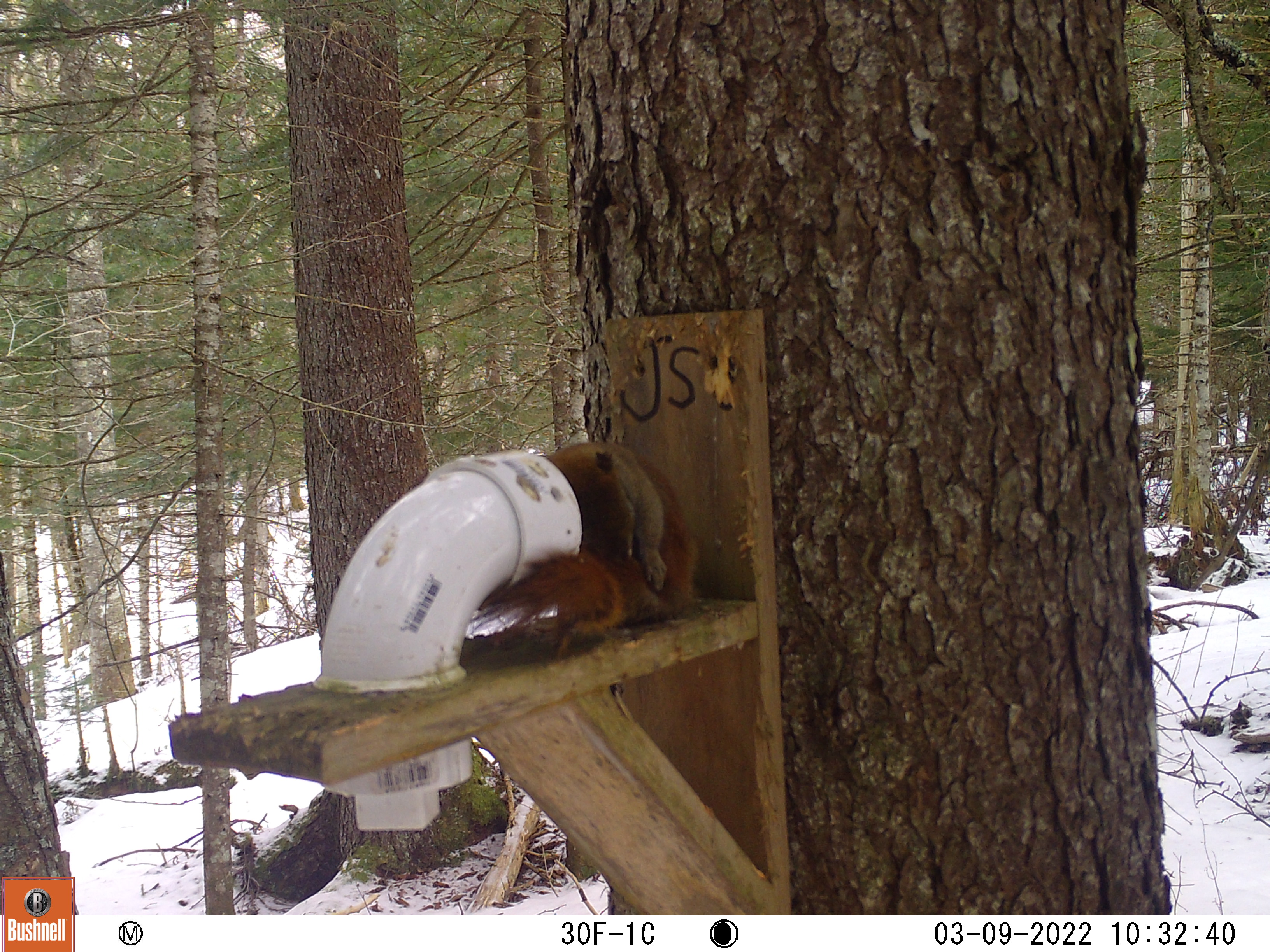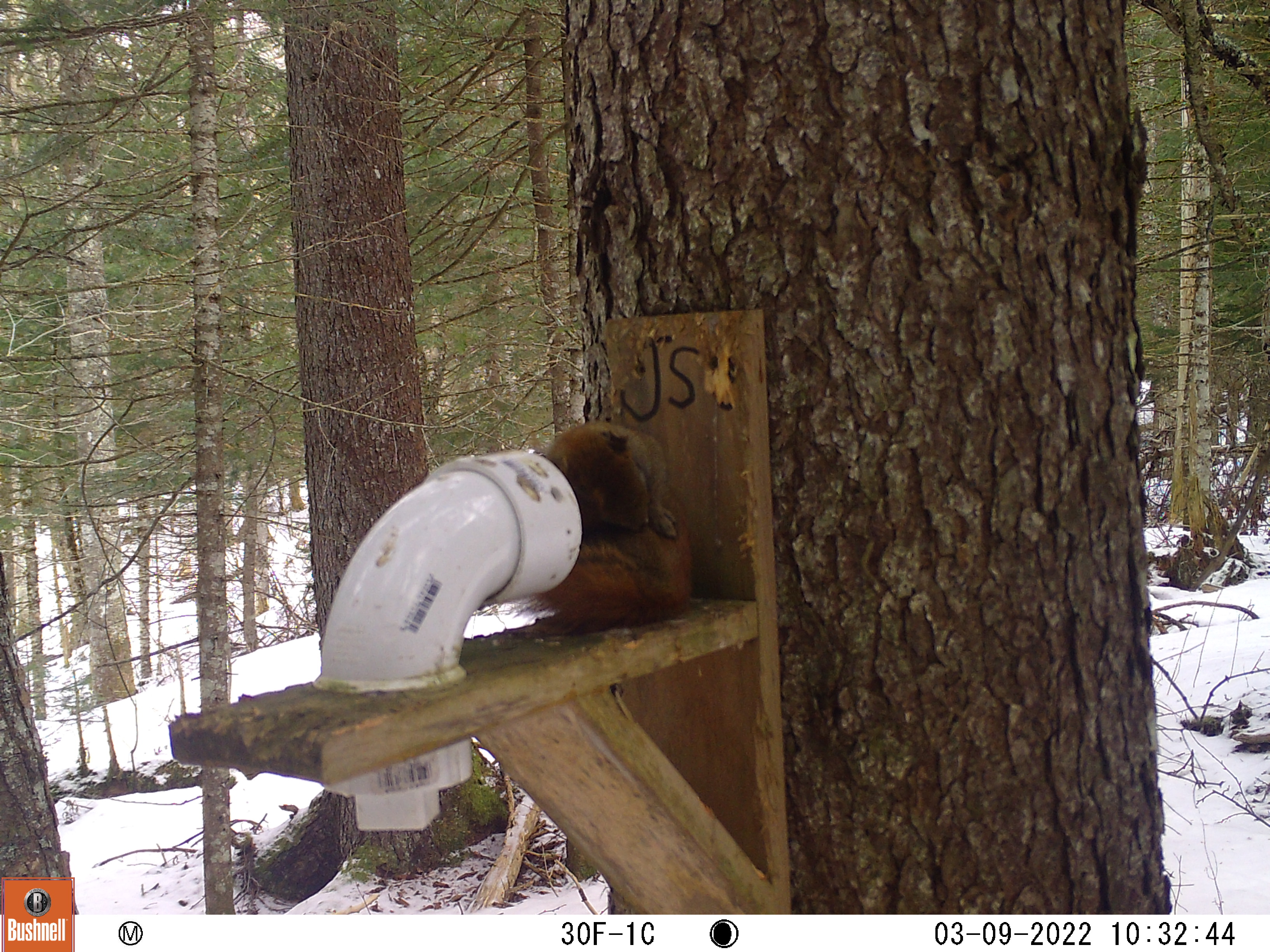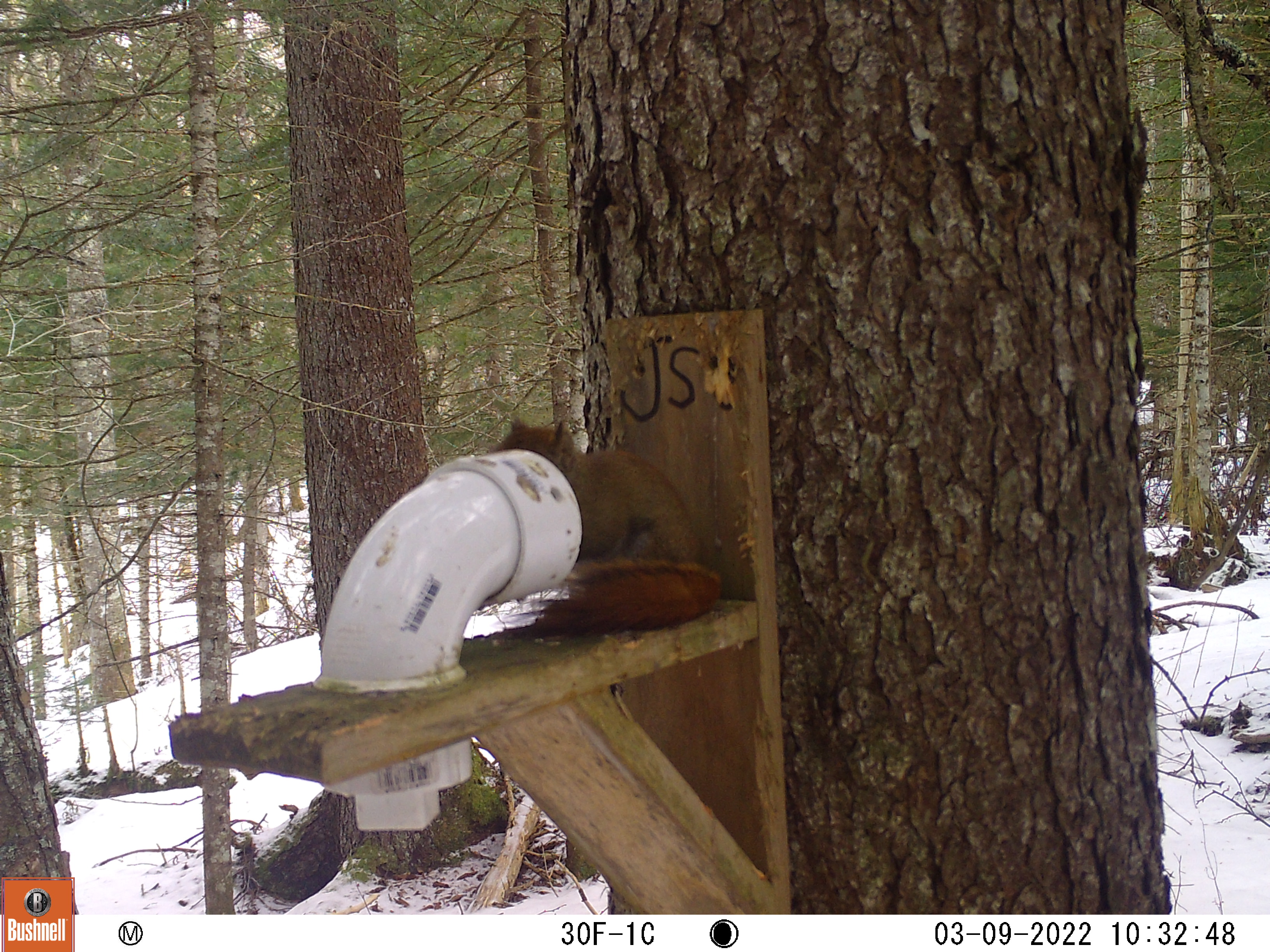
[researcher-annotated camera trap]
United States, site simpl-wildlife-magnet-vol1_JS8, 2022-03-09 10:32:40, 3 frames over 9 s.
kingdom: Animalia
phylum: Chordata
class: Mammalia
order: Rodentia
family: Sciuridae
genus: Tamiasciurus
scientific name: Tamiasciurus hudsonicus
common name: red squirrel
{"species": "red squirrel (Tamiasciurus hudsonicus)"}